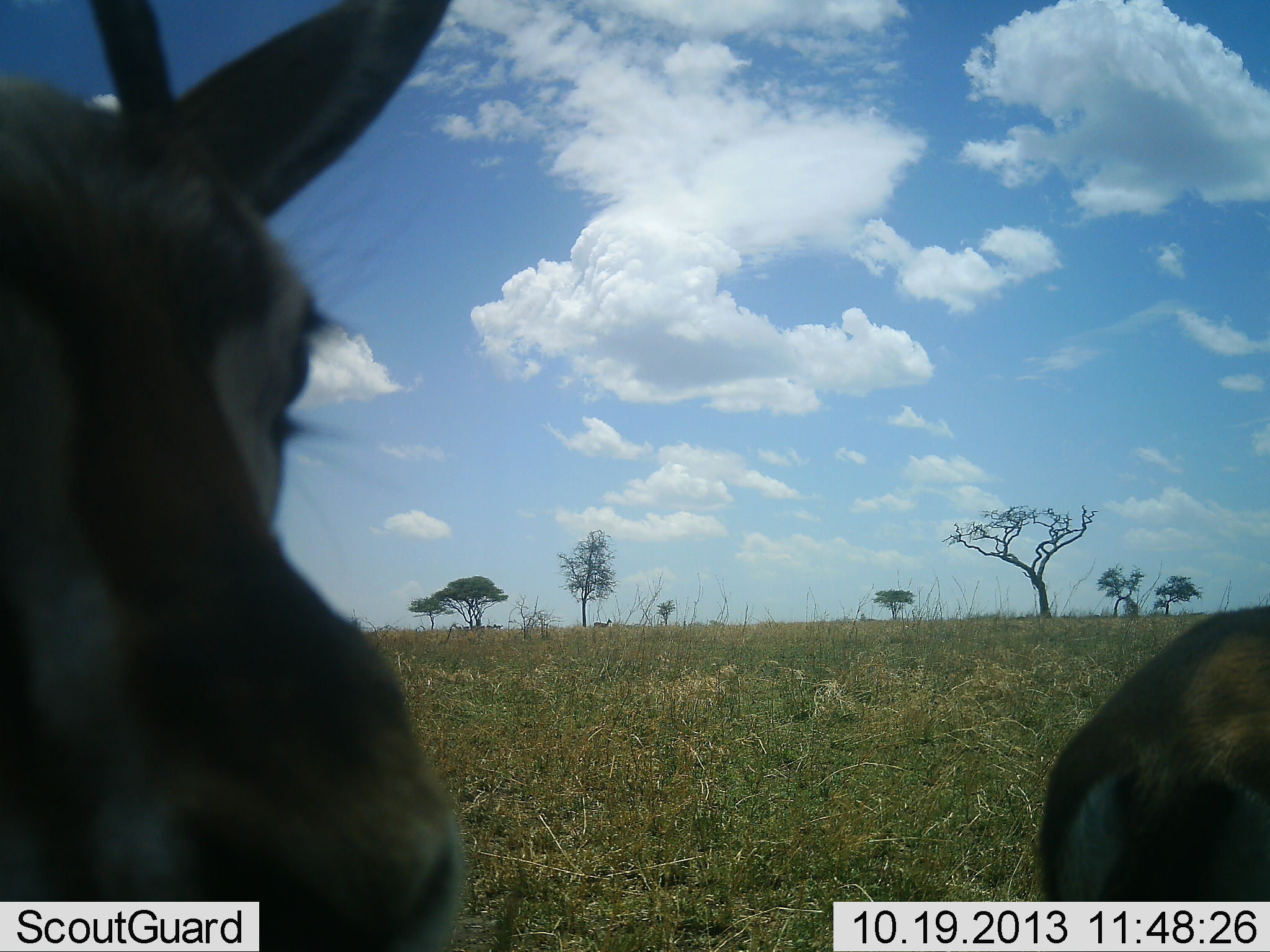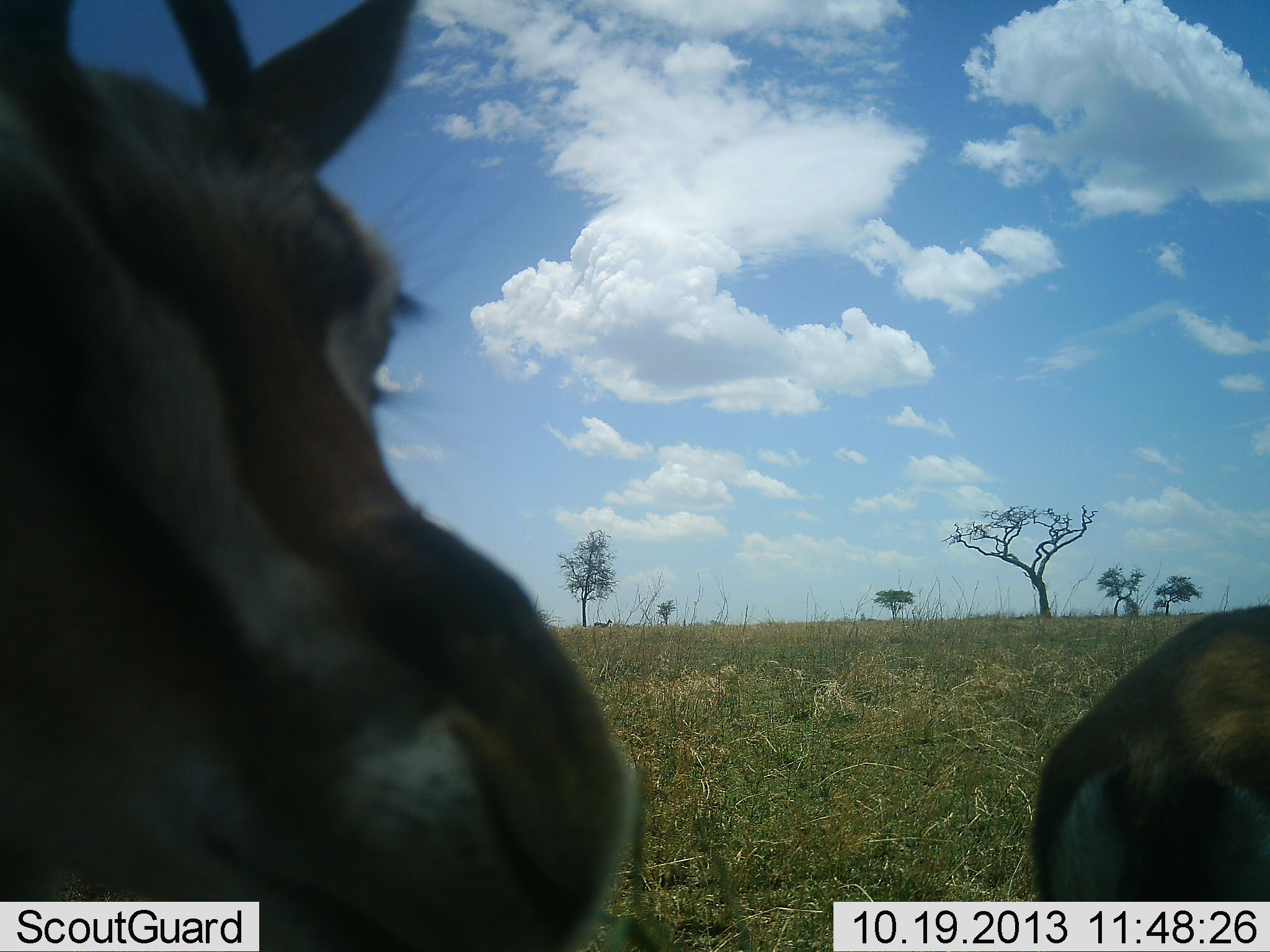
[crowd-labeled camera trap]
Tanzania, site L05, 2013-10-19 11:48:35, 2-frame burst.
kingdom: Animalia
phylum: Chordata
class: Mammalia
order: Artiodactyla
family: Bovidae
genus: Eudorcas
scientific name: Eudorcas thomsonii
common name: thomson's gazelle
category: gazellethomsons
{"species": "gazellethomsons (thomson's gazelle) (Eudorcas thomsonii)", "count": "2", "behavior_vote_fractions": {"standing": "90%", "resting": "0%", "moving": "20%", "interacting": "0%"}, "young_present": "0%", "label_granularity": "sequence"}